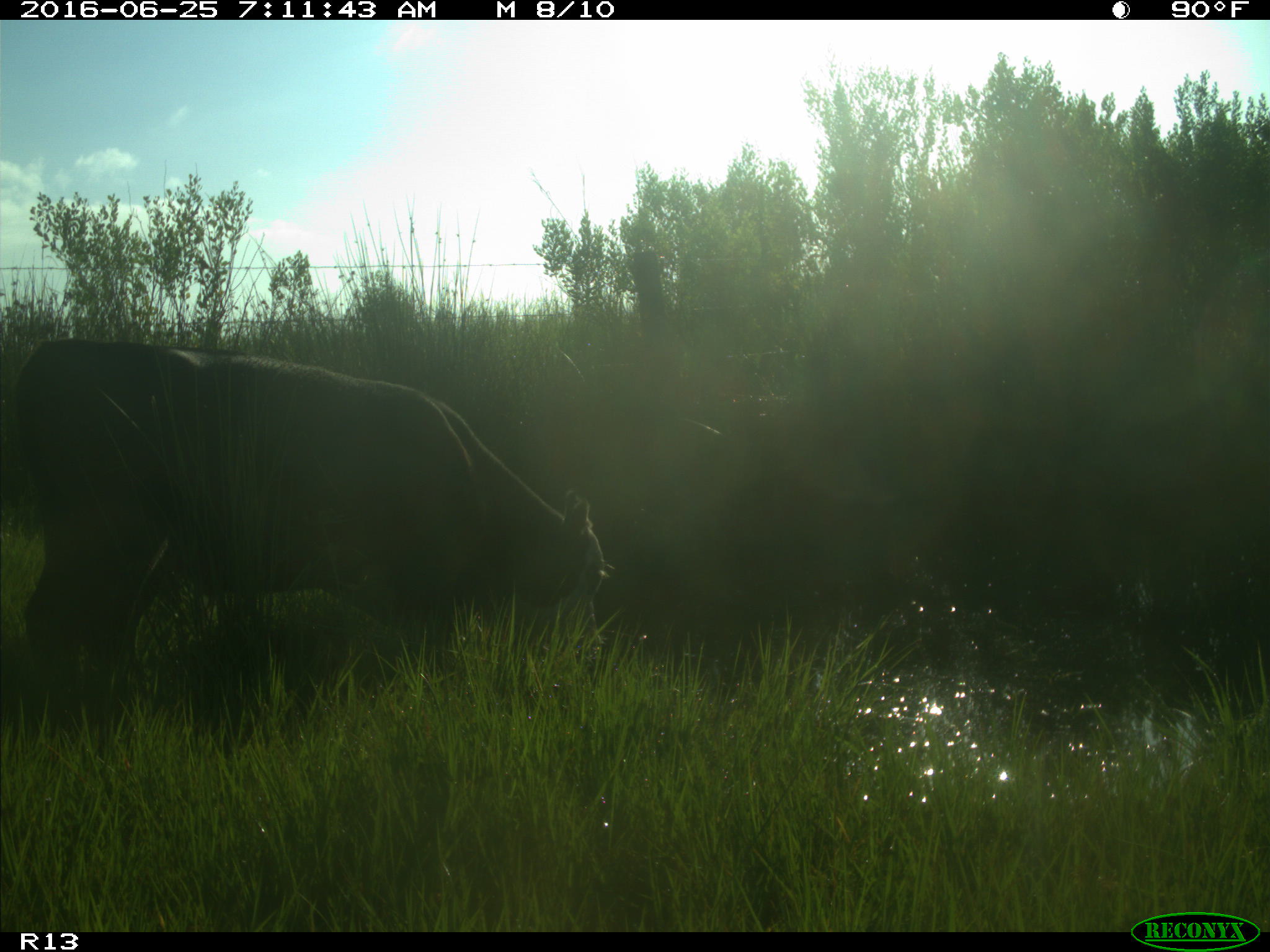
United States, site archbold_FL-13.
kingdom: Animalia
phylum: Chordata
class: Mammalia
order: Artiodactyla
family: Bovidae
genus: Bos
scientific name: Bos taurus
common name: domestic cow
Bos taurus (domestic cow).